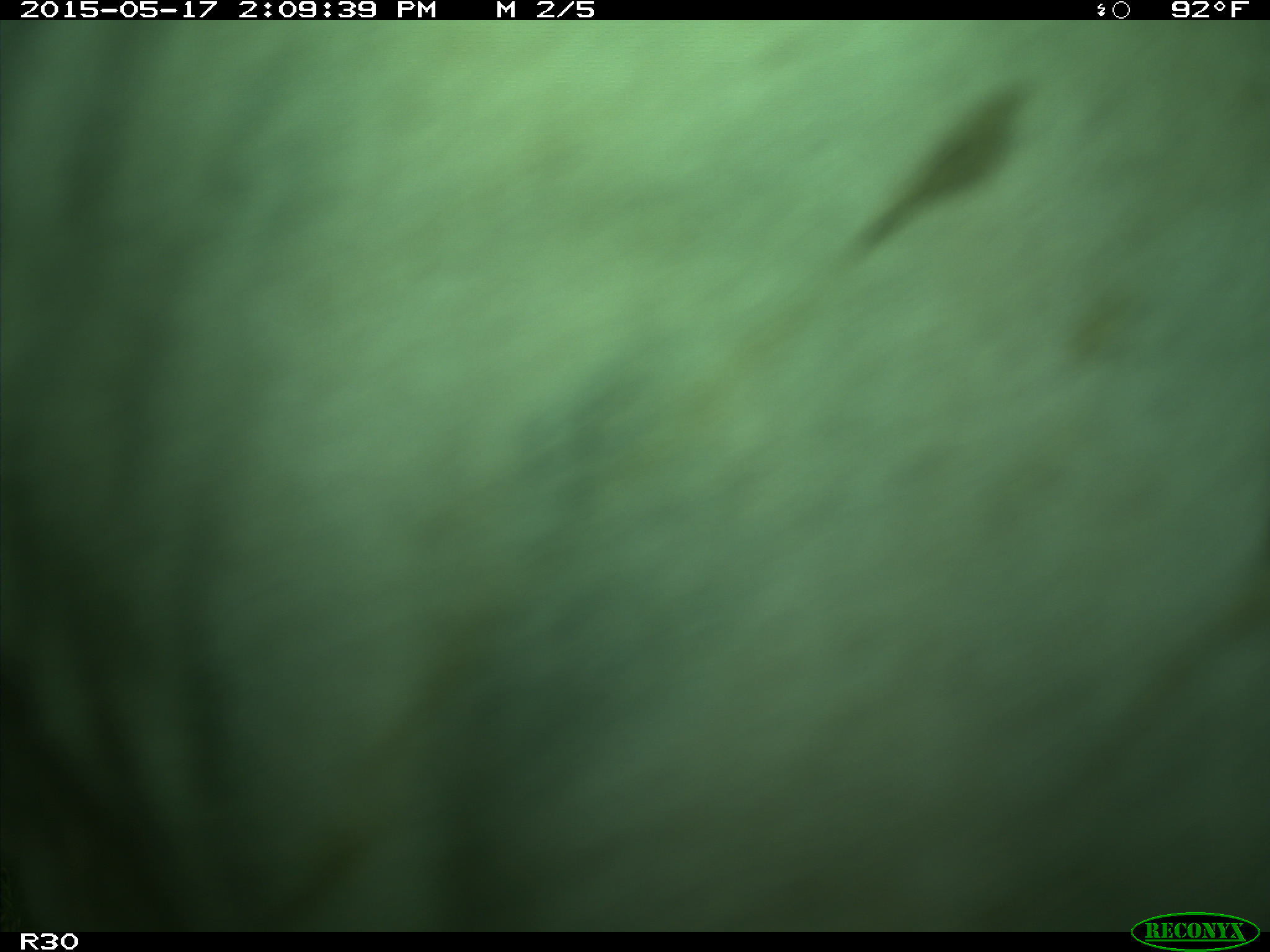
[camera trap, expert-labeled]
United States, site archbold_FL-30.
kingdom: Animalia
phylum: Chordata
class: Mammalia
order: Artiodactyla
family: Bovidae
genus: Bos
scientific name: Bos taurus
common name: domestic cow